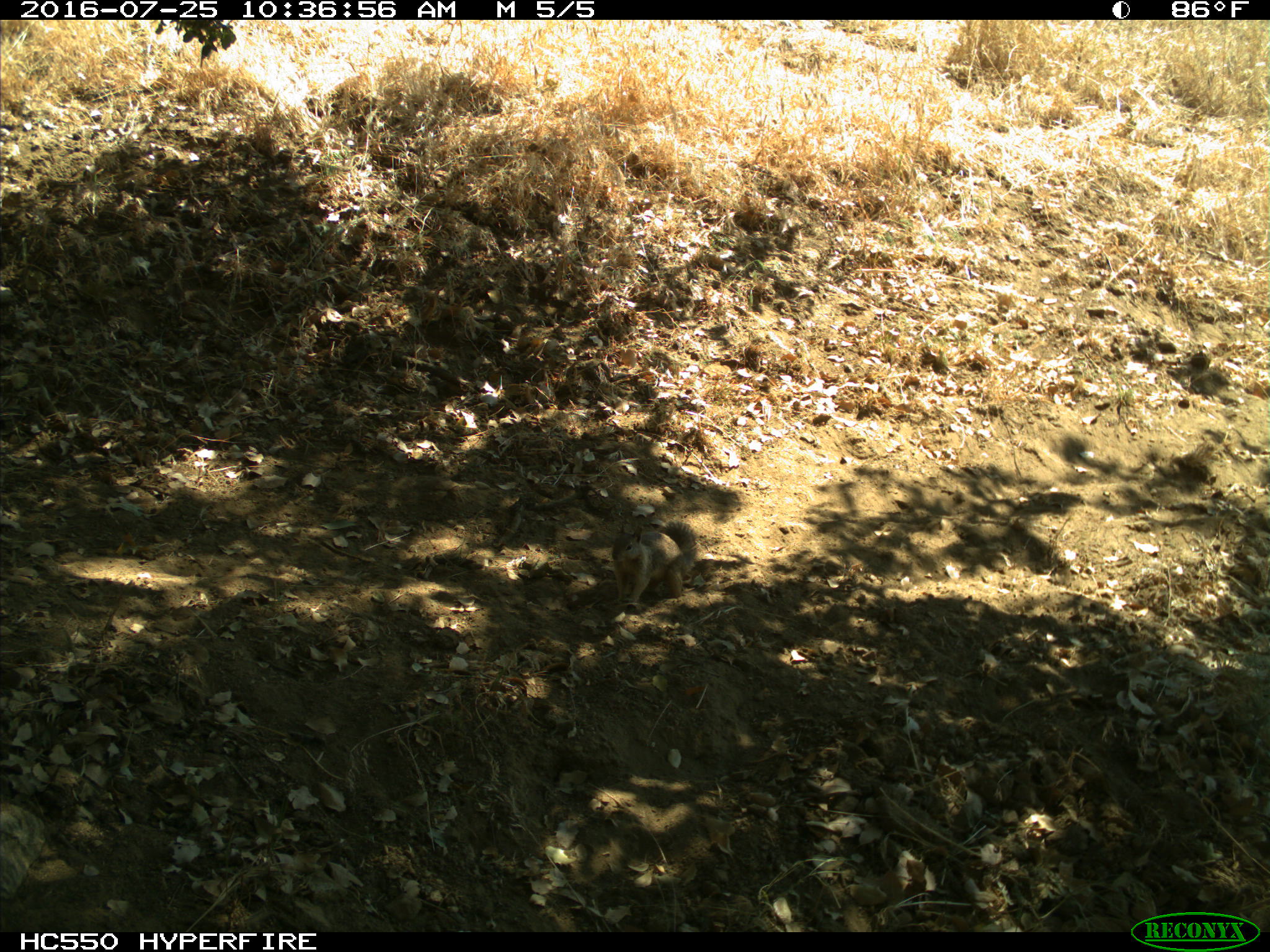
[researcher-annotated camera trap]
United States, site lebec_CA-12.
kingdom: Animalia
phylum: Chordata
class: Mammalia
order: Rodentia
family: Sciuridae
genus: Otospermophilus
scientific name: Otospermophilus beecheyi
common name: california ground squirrel